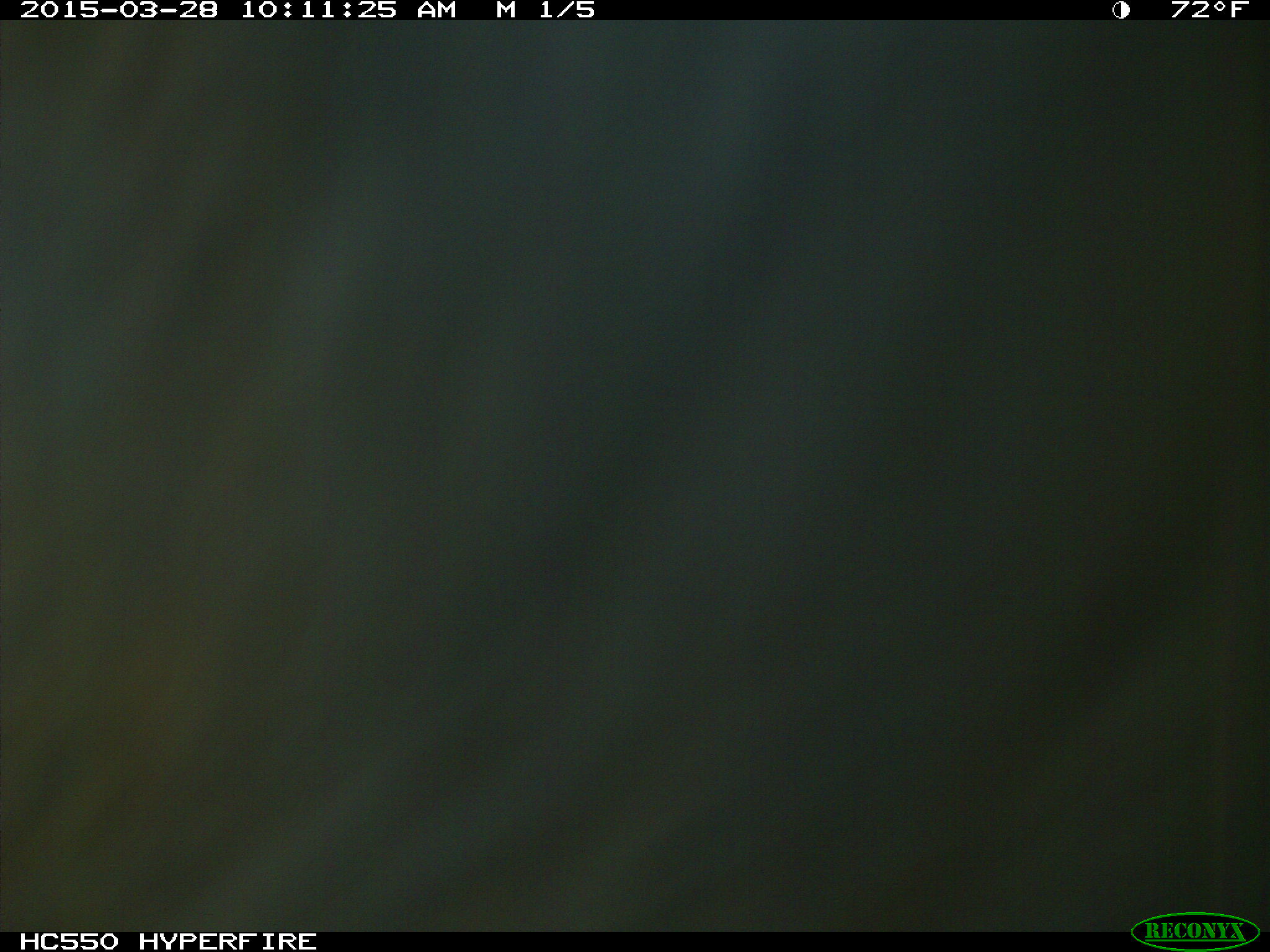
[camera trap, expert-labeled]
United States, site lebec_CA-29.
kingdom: Animalia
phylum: Chordata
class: Mammalia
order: Artiodactyla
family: Bovidae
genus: Bos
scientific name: Bos taurus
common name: domestic cow